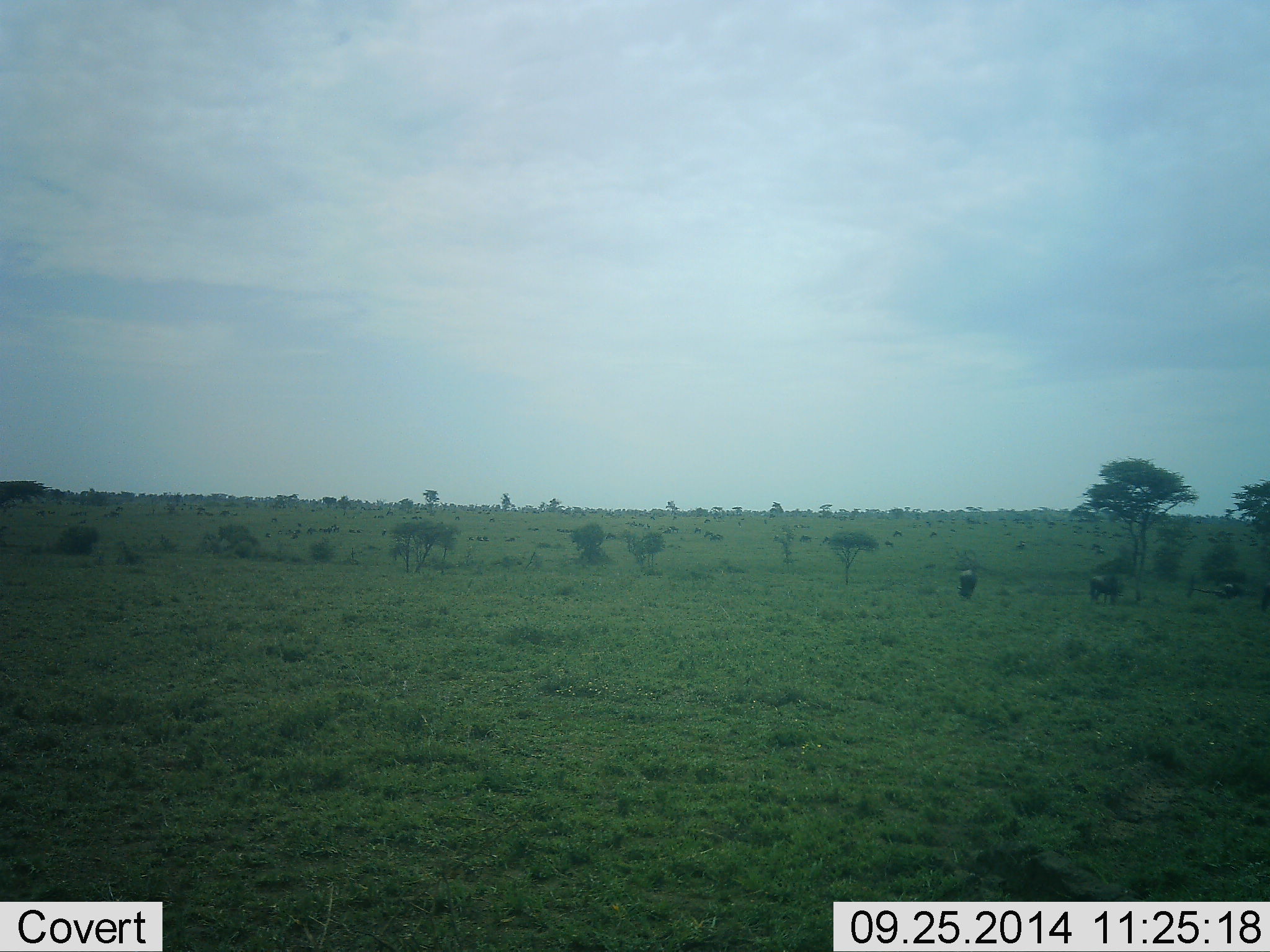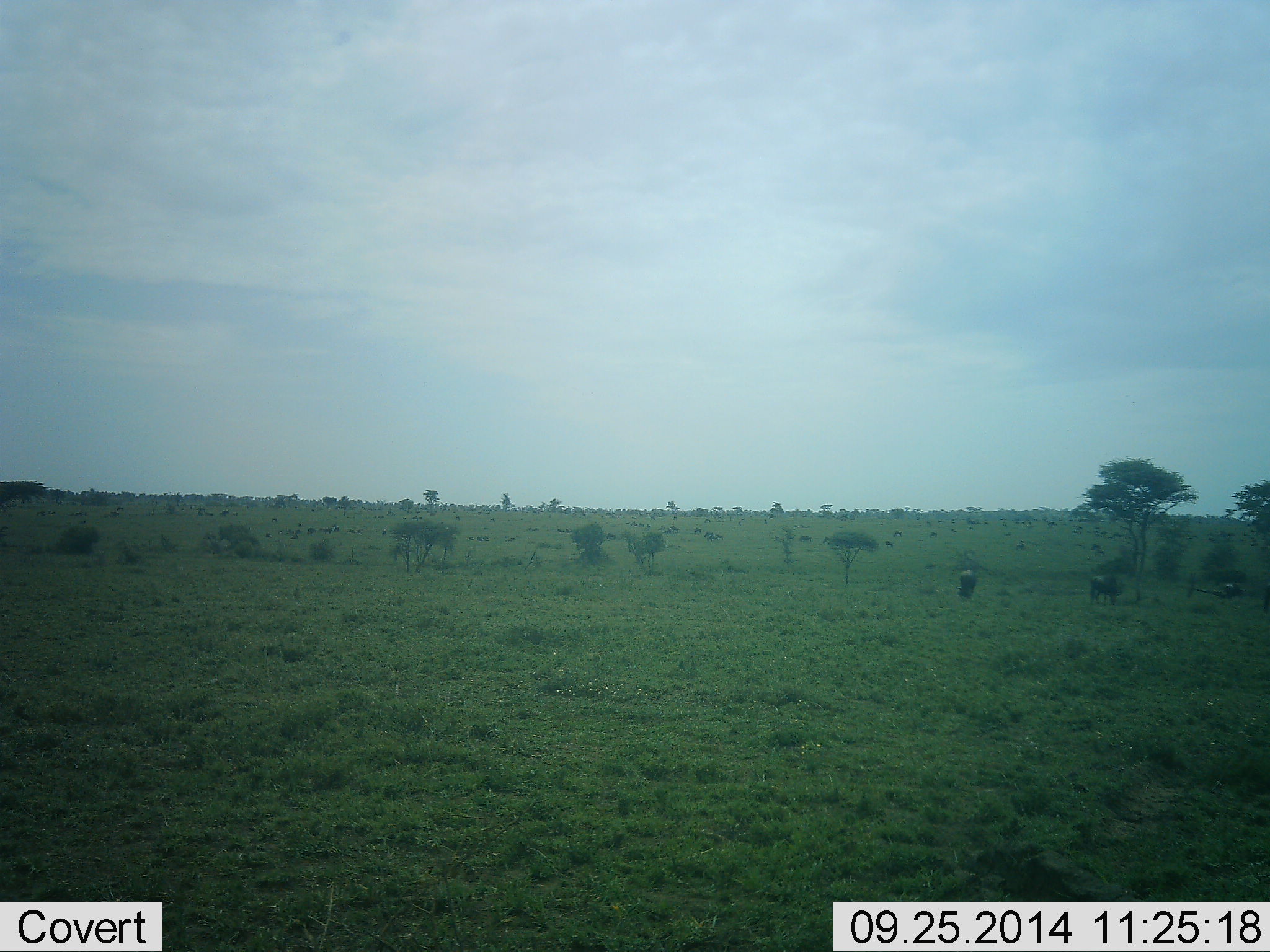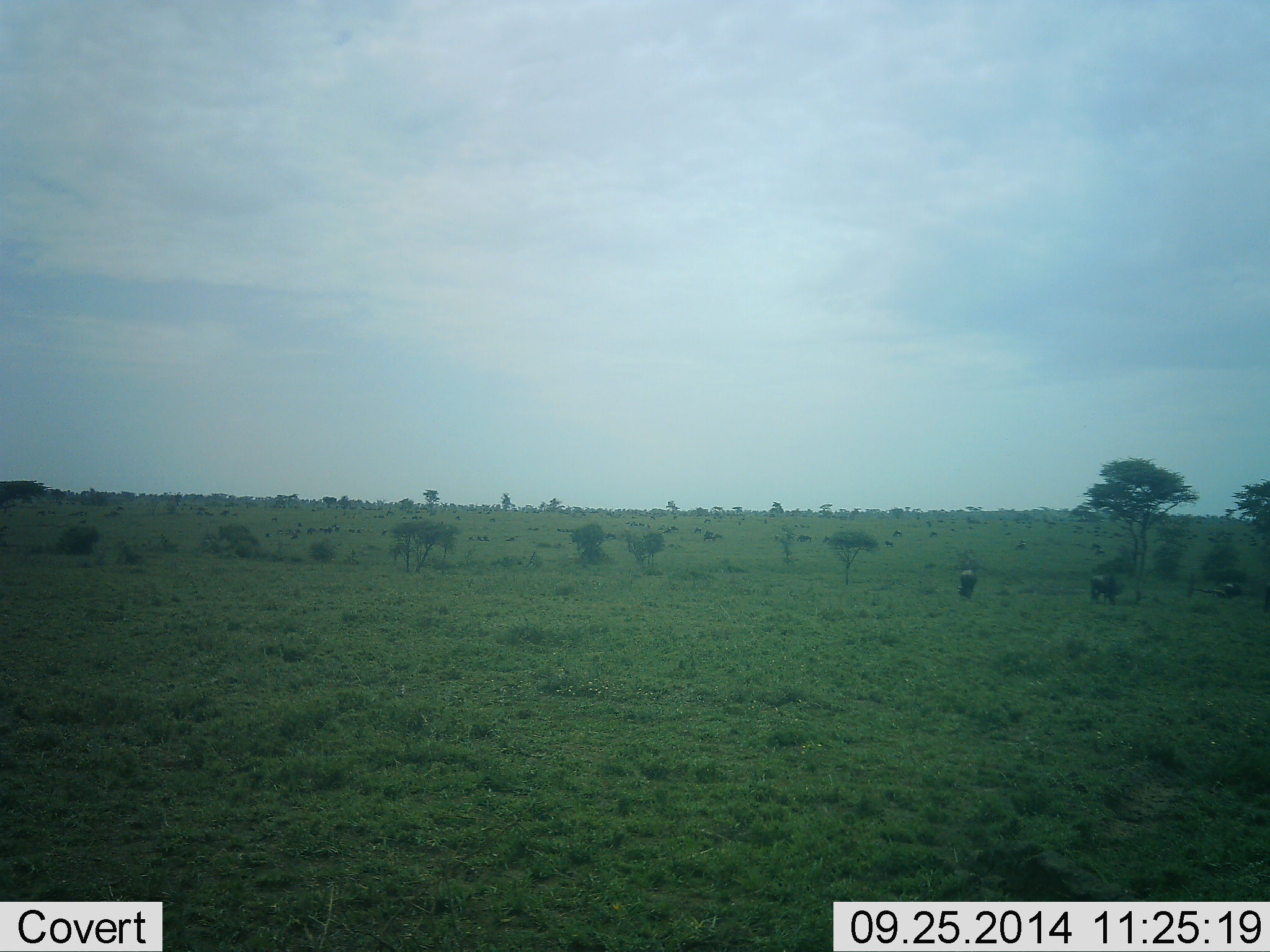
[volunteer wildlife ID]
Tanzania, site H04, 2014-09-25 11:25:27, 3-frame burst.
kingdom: Animalia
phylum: Chordata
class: Mammalia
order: Artiodactyla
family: Bovidae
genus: Connochaetes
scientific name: Connochaetes taurinus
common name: blue wildebeest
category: wildebeest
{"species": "wildebeest (blue wildebeest) (Connochaetes taurinus)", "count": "3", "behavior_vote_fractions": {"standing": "50%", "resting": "0%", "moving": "0%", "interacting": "0%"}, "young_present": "0%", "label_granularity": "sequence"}